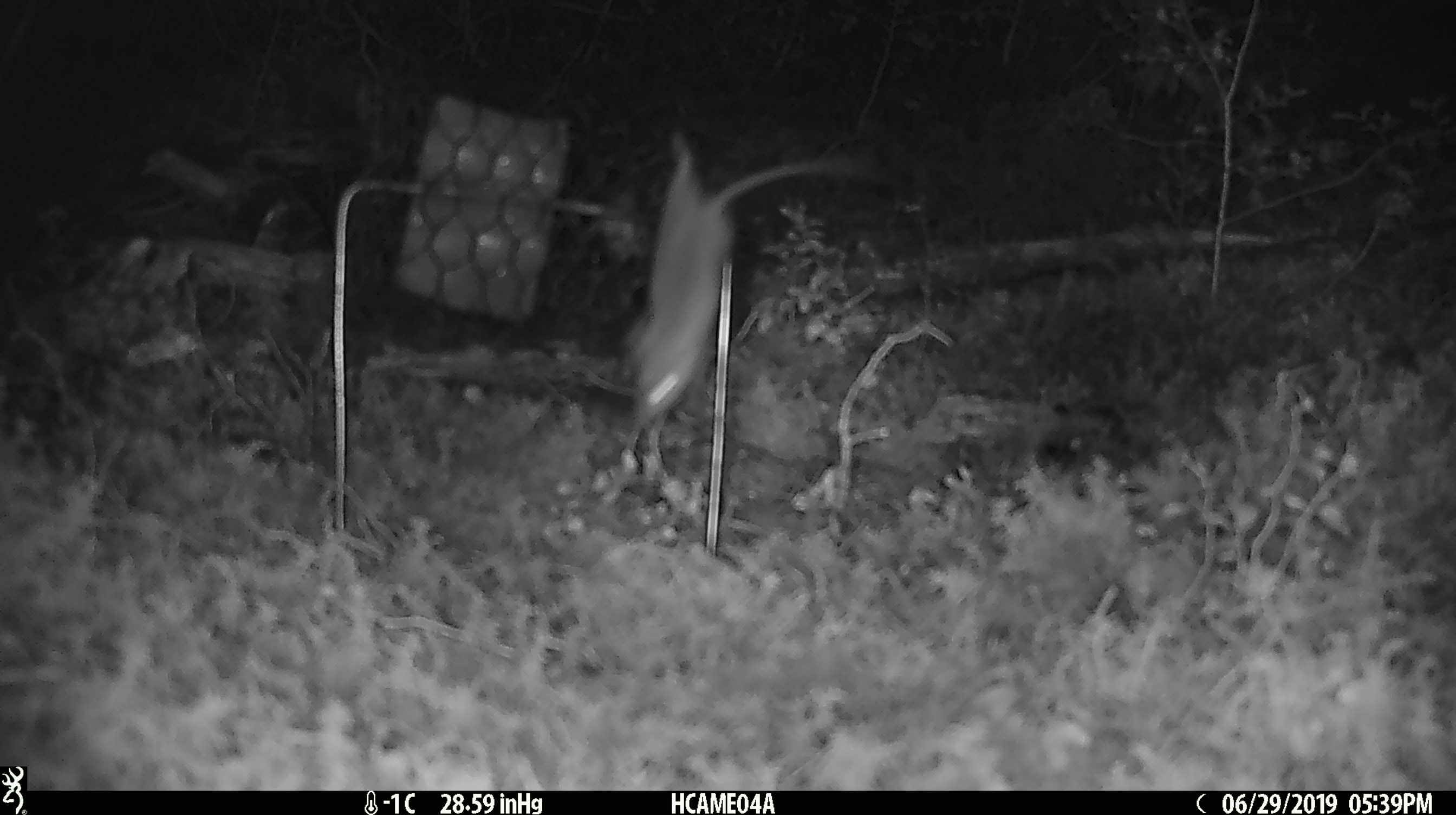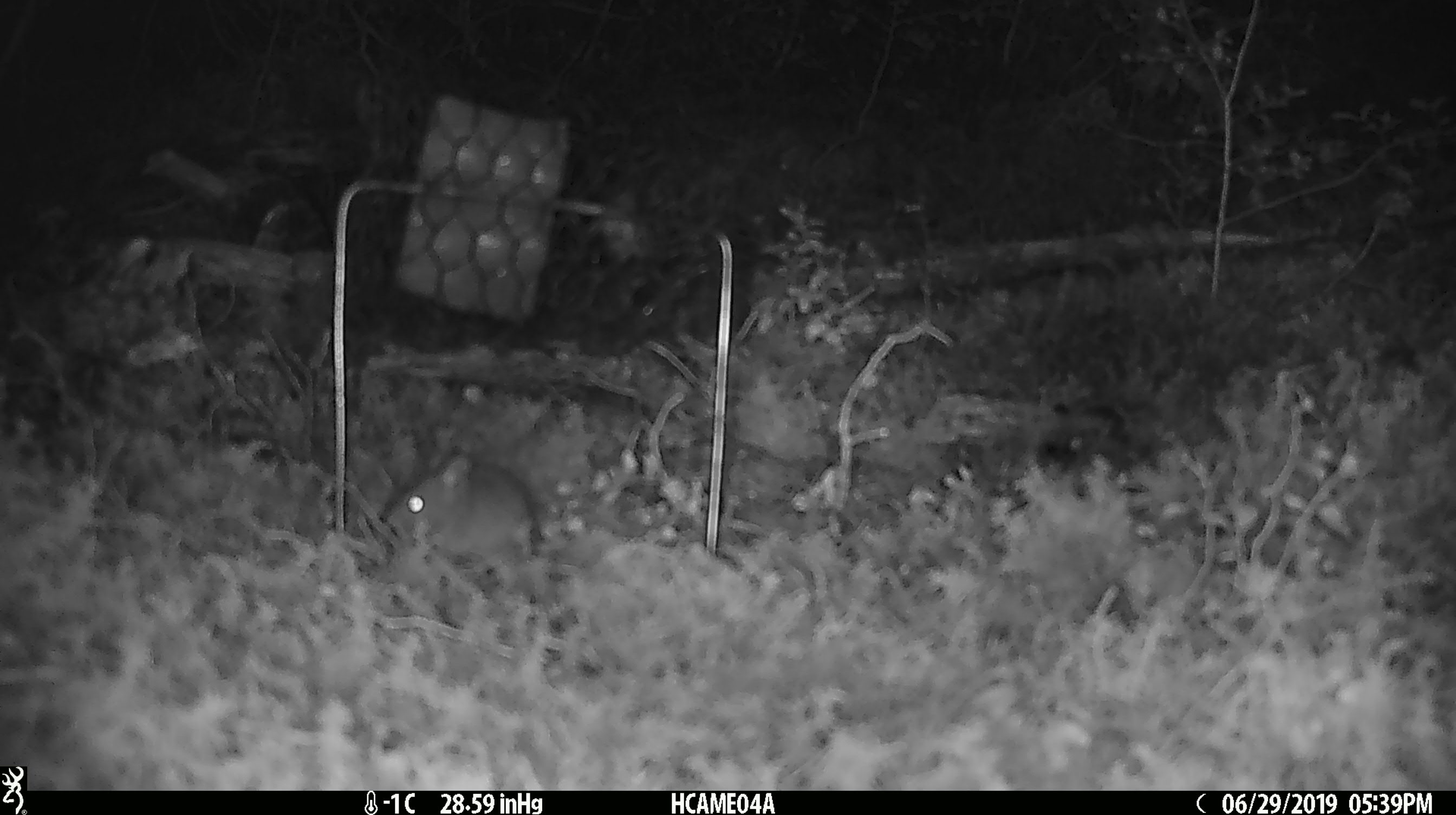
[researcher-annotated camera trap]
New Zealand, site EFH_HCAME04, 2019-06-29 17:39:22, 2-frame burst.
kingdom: Animalia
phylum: Chordata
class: Mammalia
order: Rodentia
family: Muridae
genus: Mus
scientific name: Mus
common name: mouse